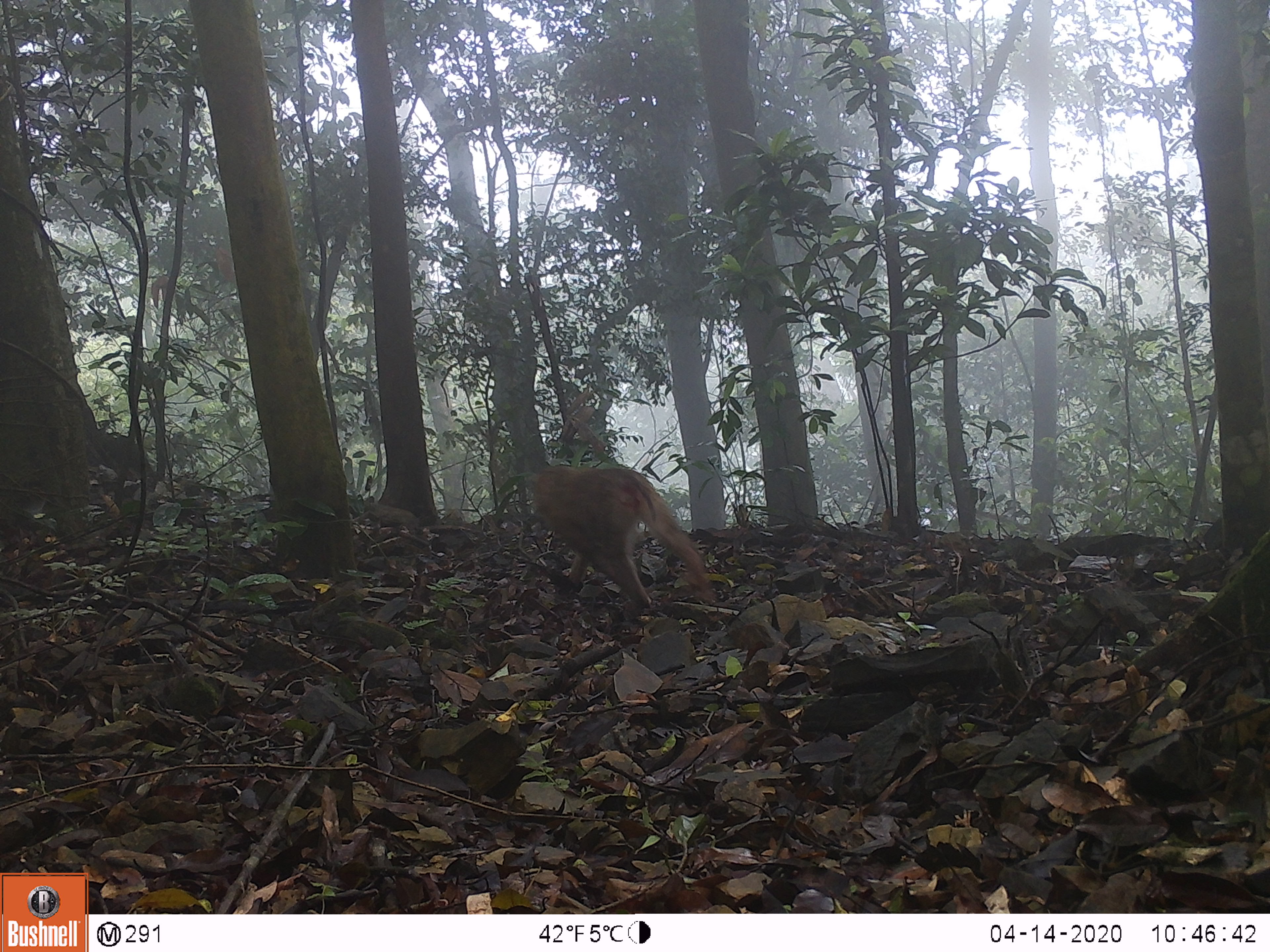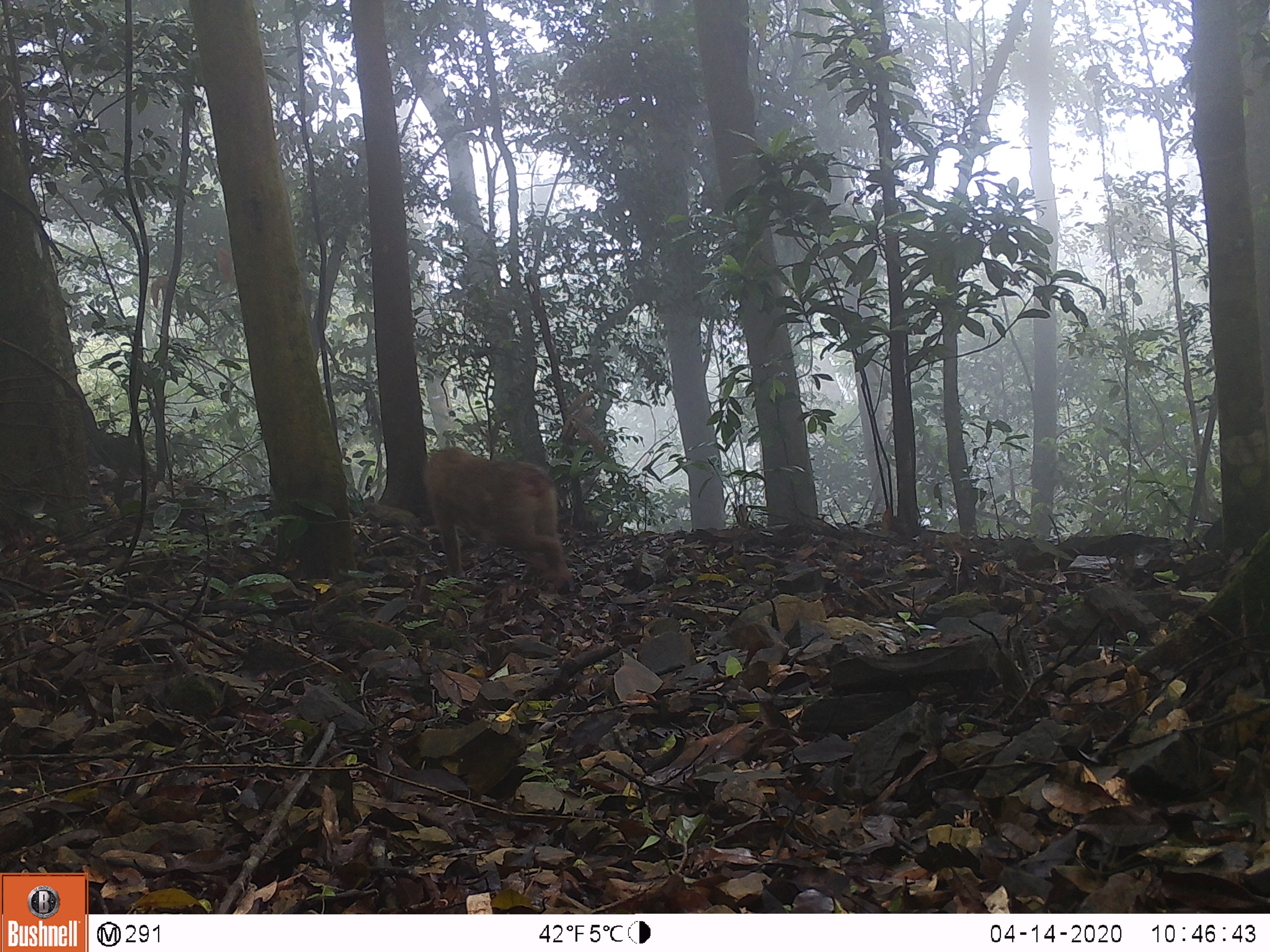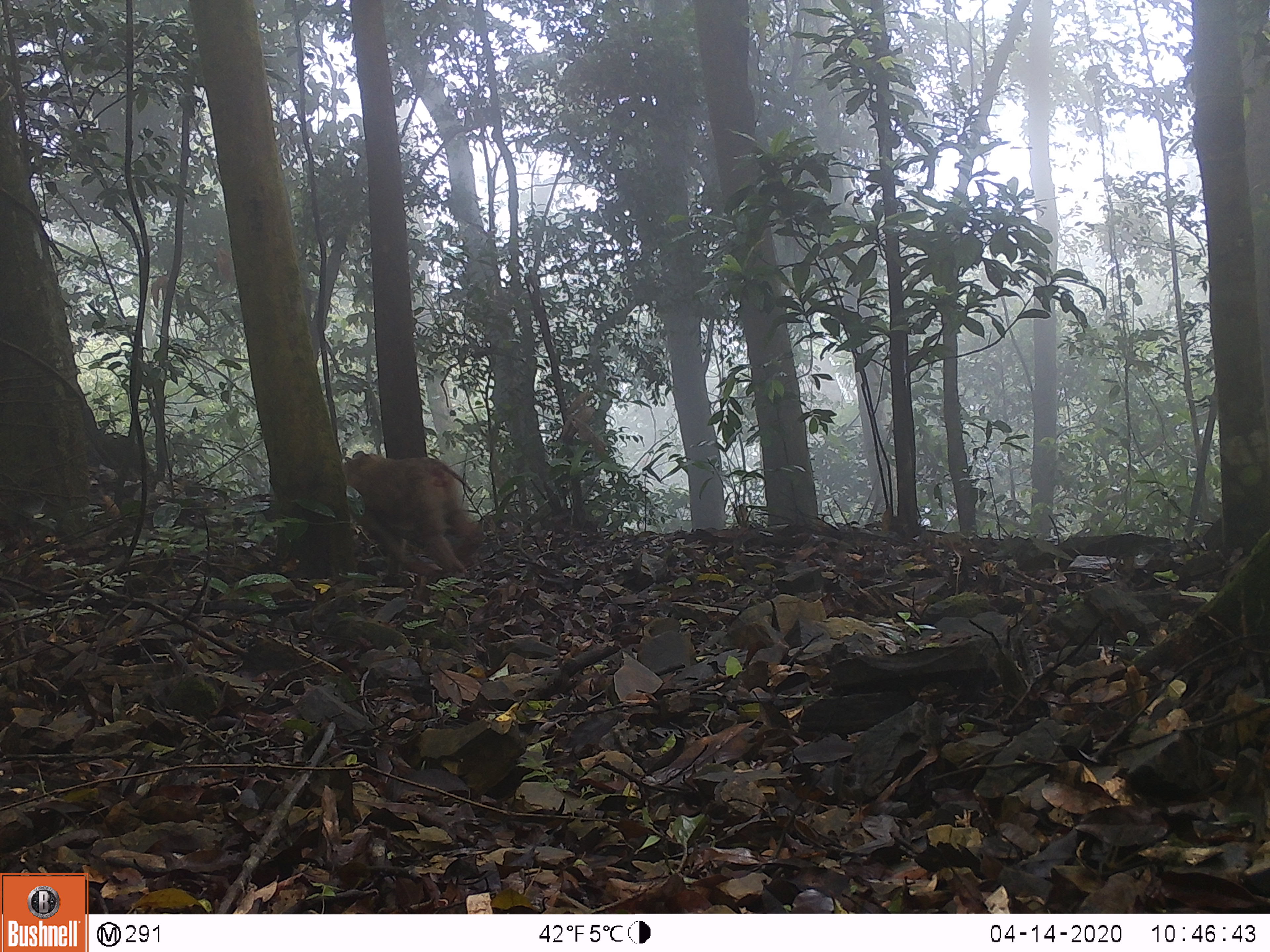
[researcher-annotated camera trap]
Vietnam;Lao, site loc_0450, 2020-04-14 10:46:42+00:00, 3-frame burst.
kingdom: Animalia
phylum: Chordata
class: Mammalia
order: Primates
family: Cercopithecidae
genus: Macaca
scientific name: Macaca nemestrina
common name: pig-tailed macaque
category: pig tailed macaque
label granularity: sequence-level